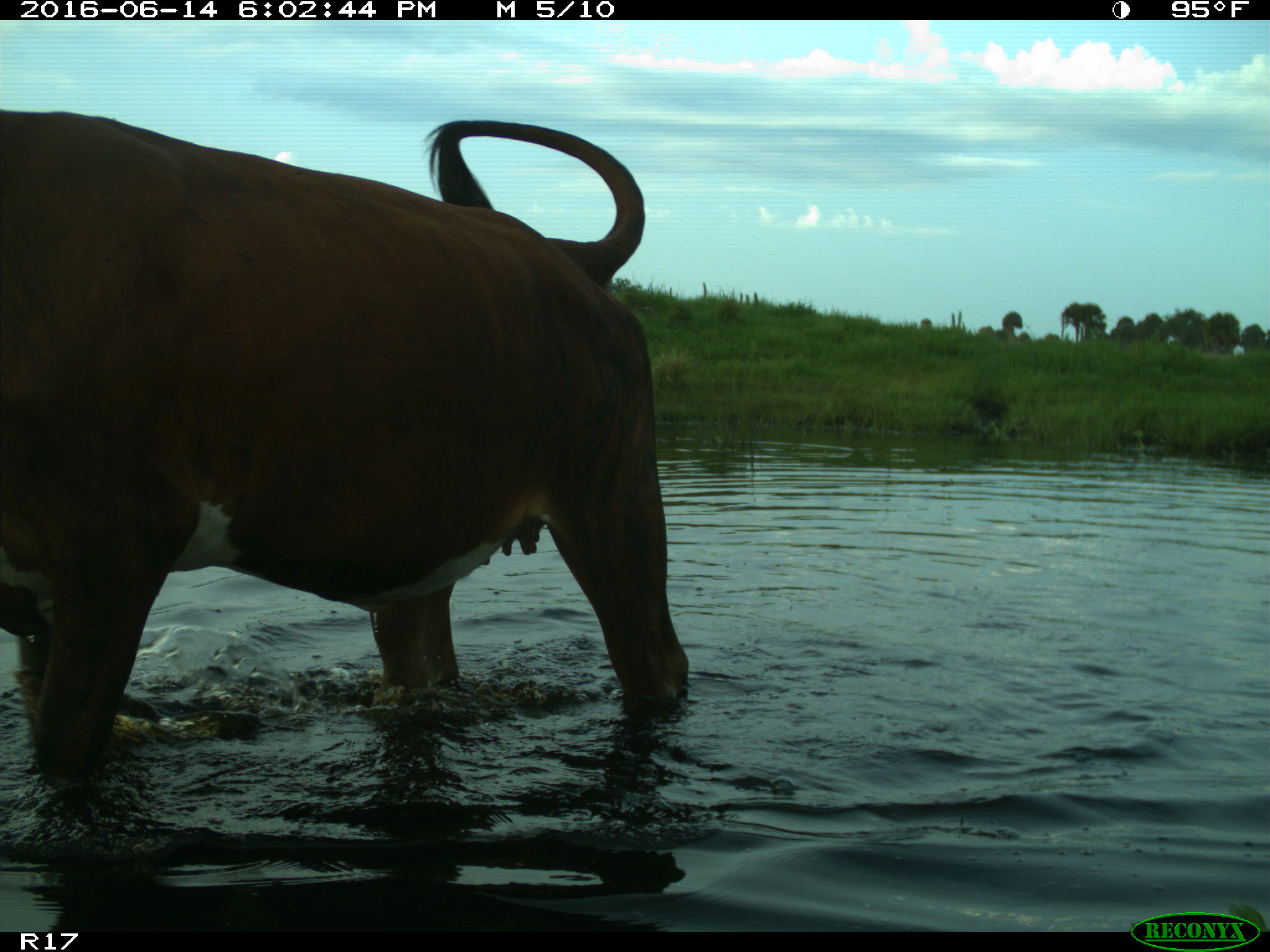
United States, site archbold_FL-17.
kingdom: Animalia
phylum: Chordata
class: Mammalia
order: Artiodactyla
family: Bovidae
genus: Bos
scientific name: Bos taurus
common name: domestic cow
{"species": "Bos taurus (domestic cow)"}